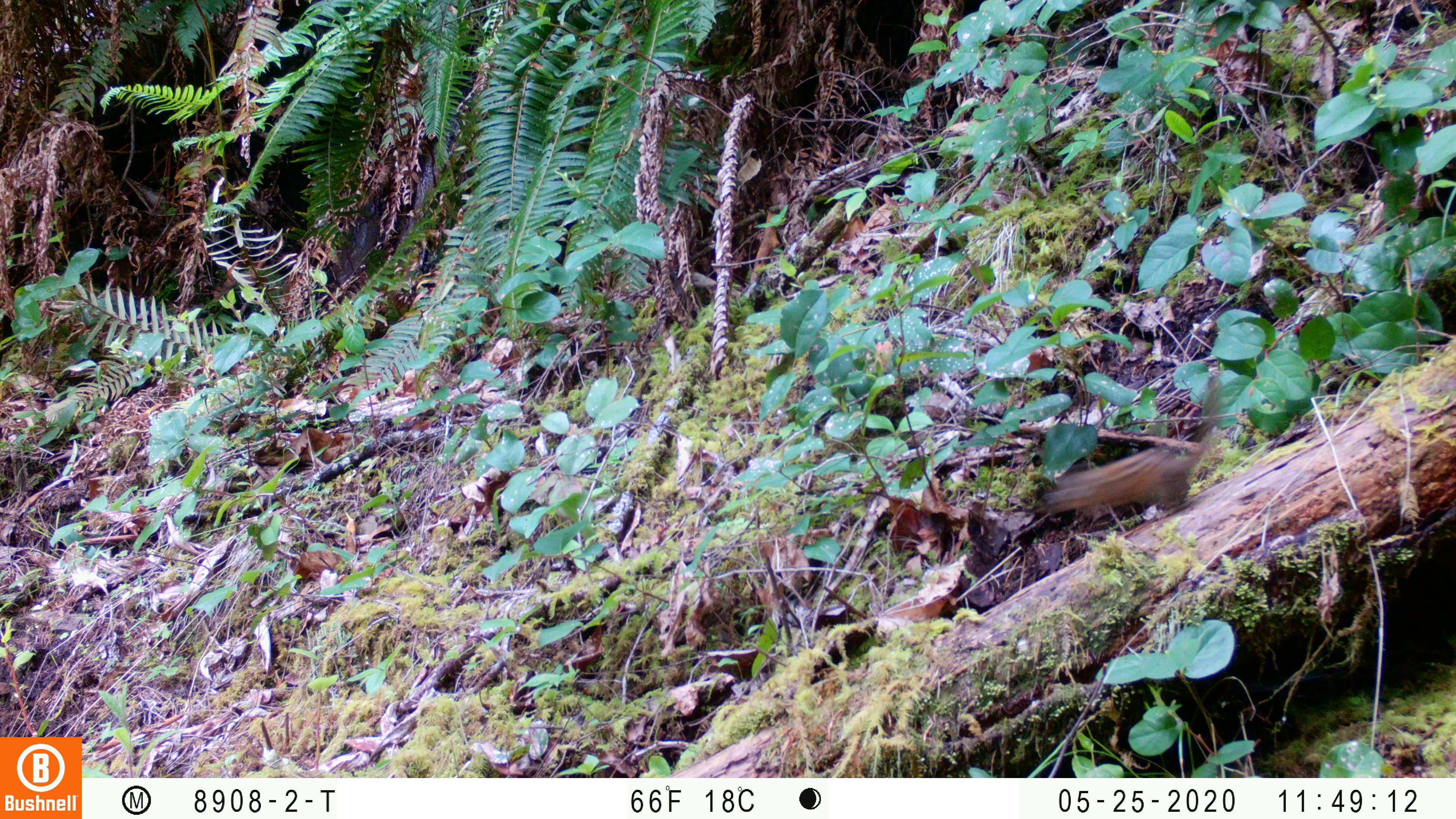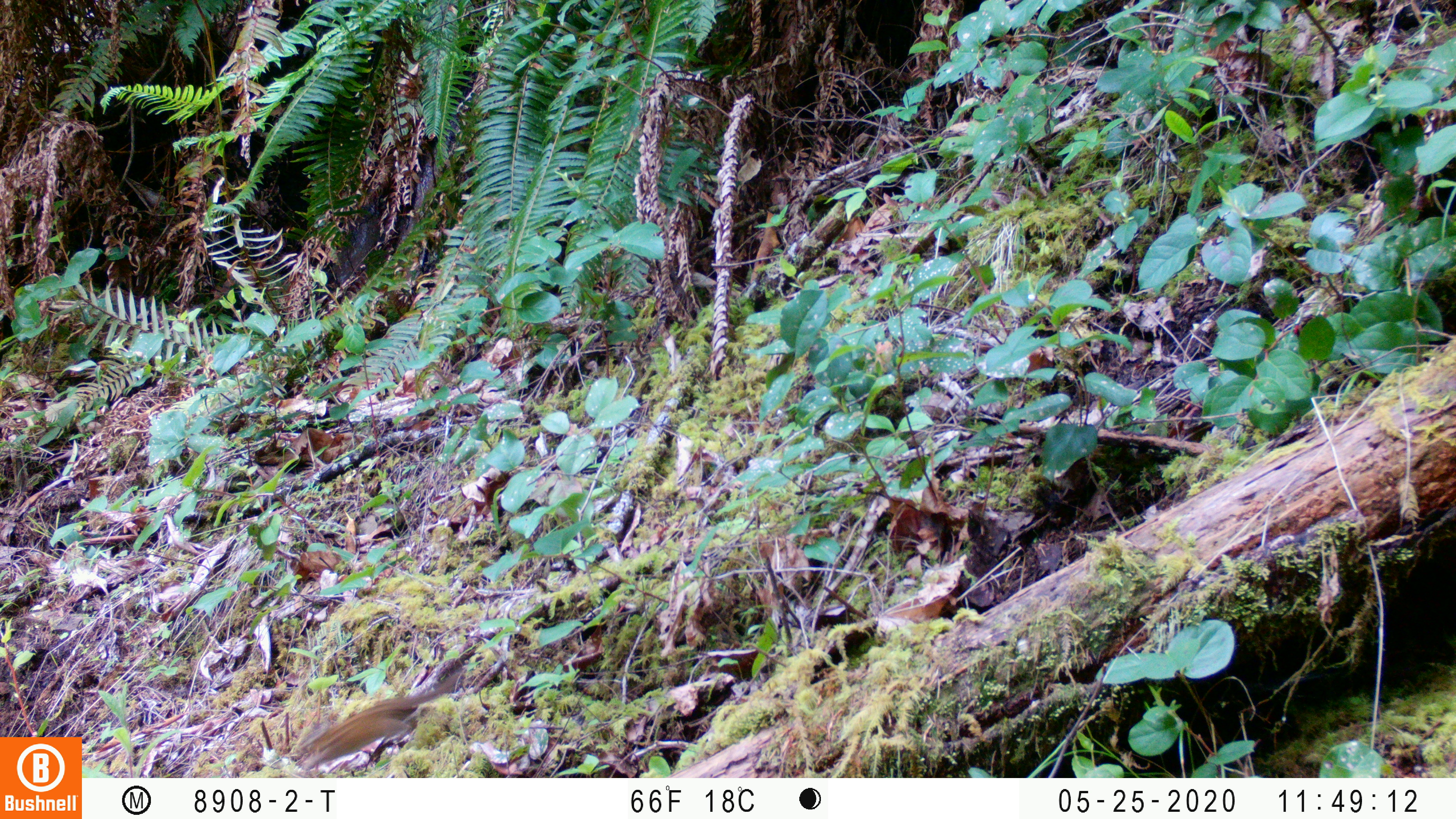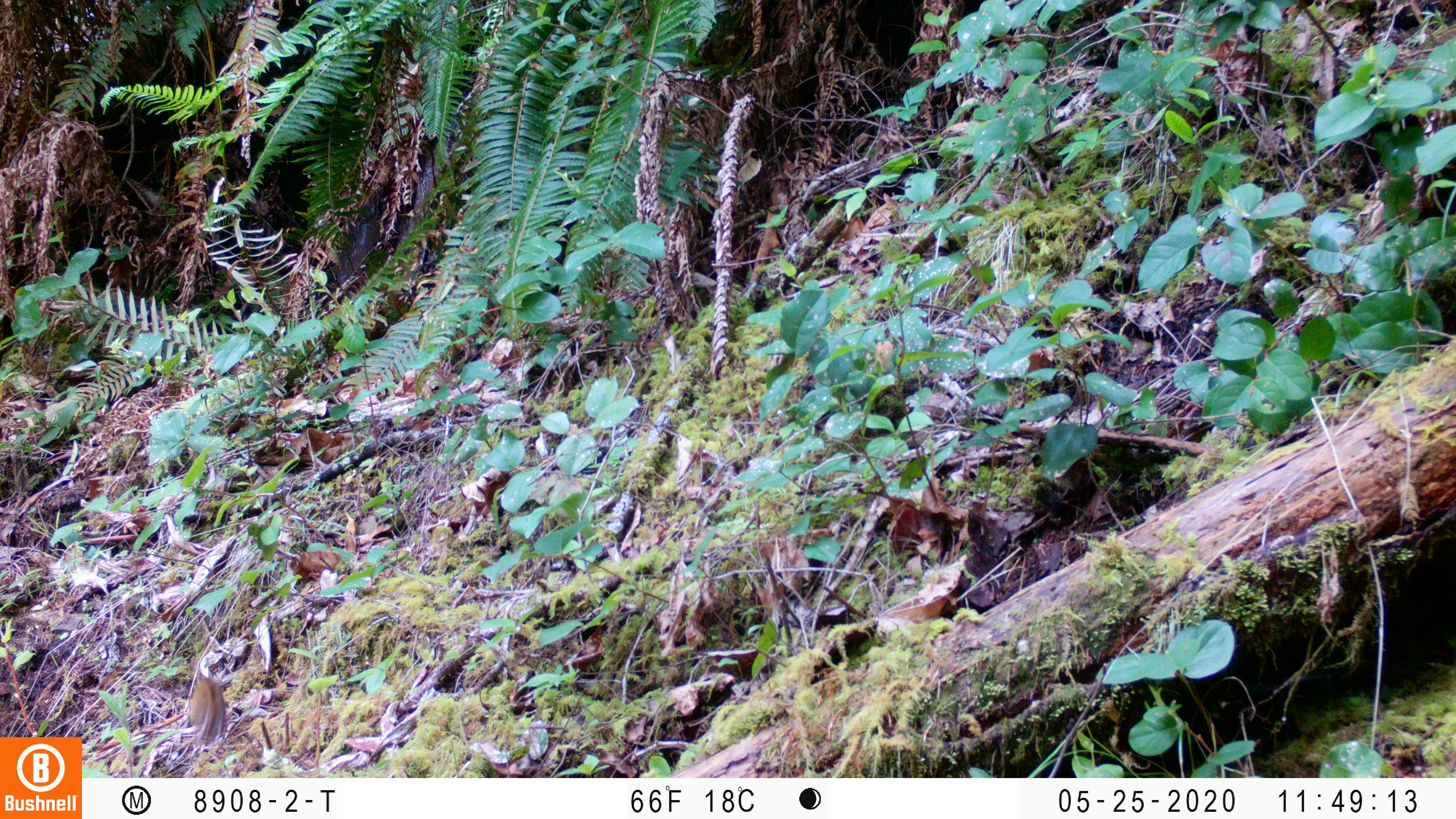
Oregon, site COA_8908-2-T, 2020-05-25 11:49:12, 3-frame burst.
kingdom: Animalia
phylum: Chordata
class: Mammalia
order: Rodentia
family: Sciuridae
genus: Neotamias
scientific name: Neotamias townsendii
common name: townsend's chipmunk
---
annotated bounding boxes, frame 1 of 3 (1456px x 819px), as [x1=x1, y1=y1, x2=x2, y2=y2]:
townsend's chipmunk: [x1=1033, y1=361, x2=1227, y2=526]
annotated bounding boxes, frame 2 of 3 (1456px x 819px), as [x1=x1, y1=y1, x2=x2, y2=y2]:
townsend's chipmunk: [x1=295, y1=666, x2=472, y2=772]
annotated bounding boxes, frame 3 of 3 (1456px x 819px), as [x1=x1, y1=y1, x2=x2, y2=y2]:
townsend's chipmunk: [x1=186, y1=669, x2=231, y2=748]